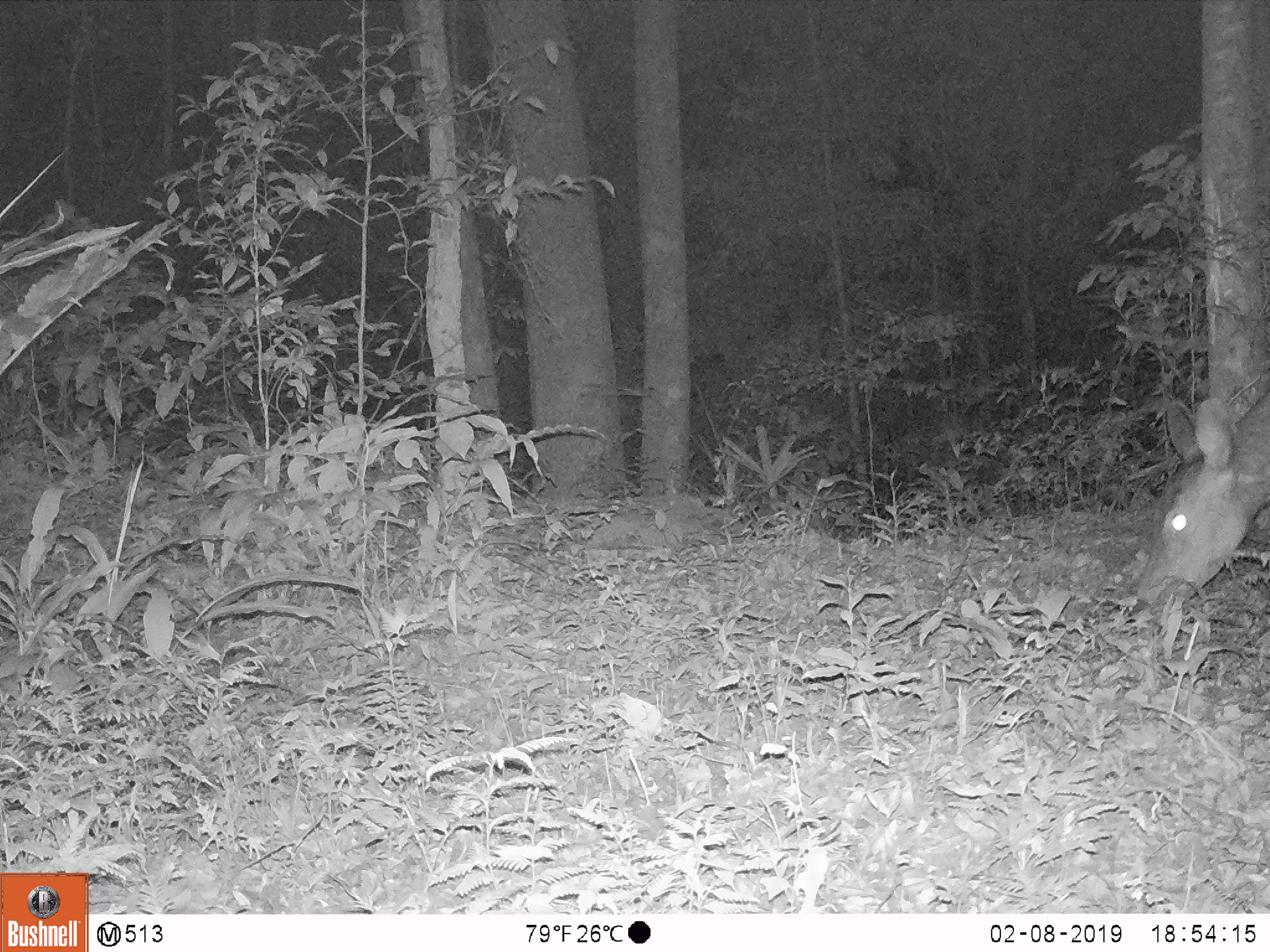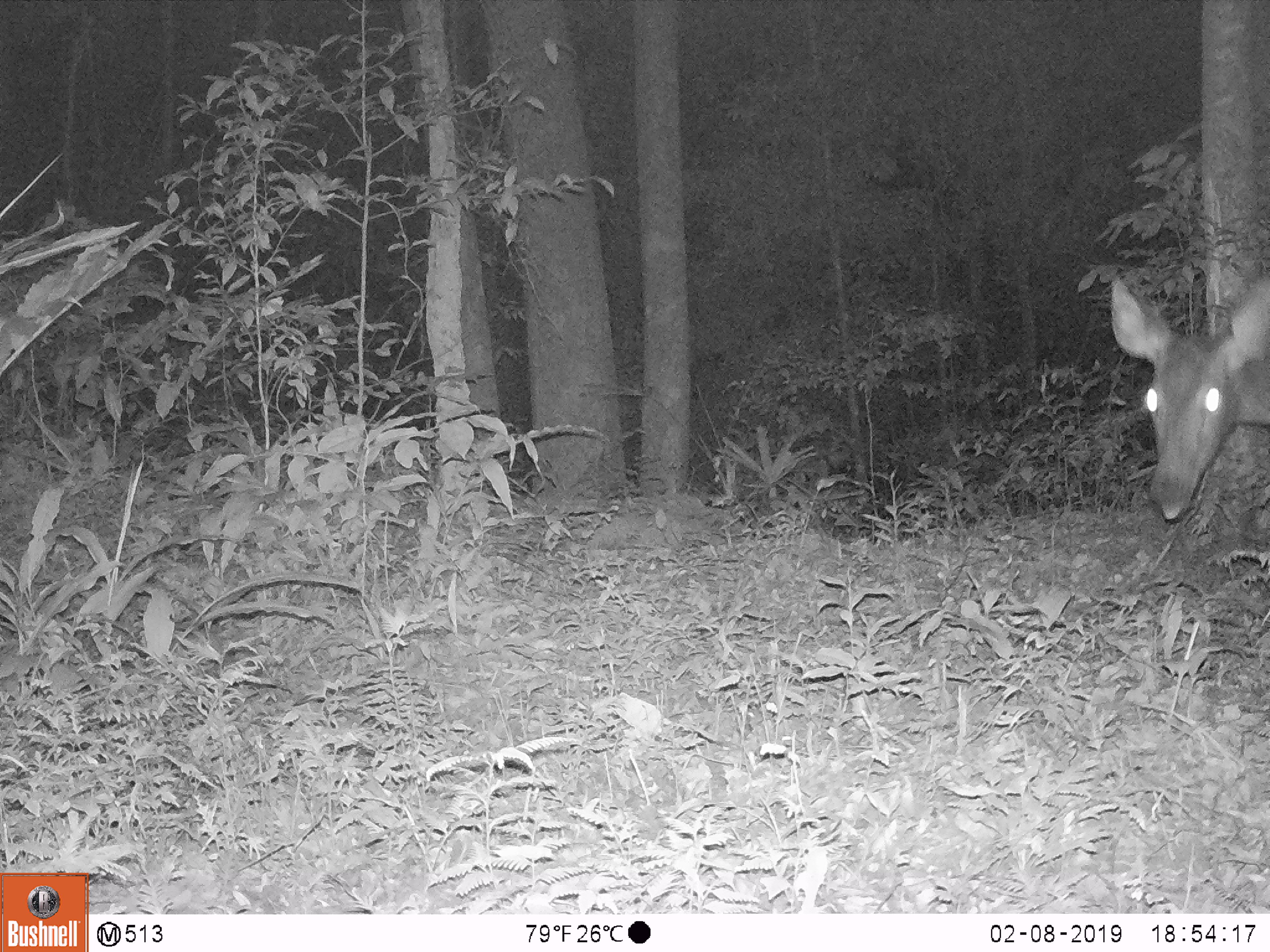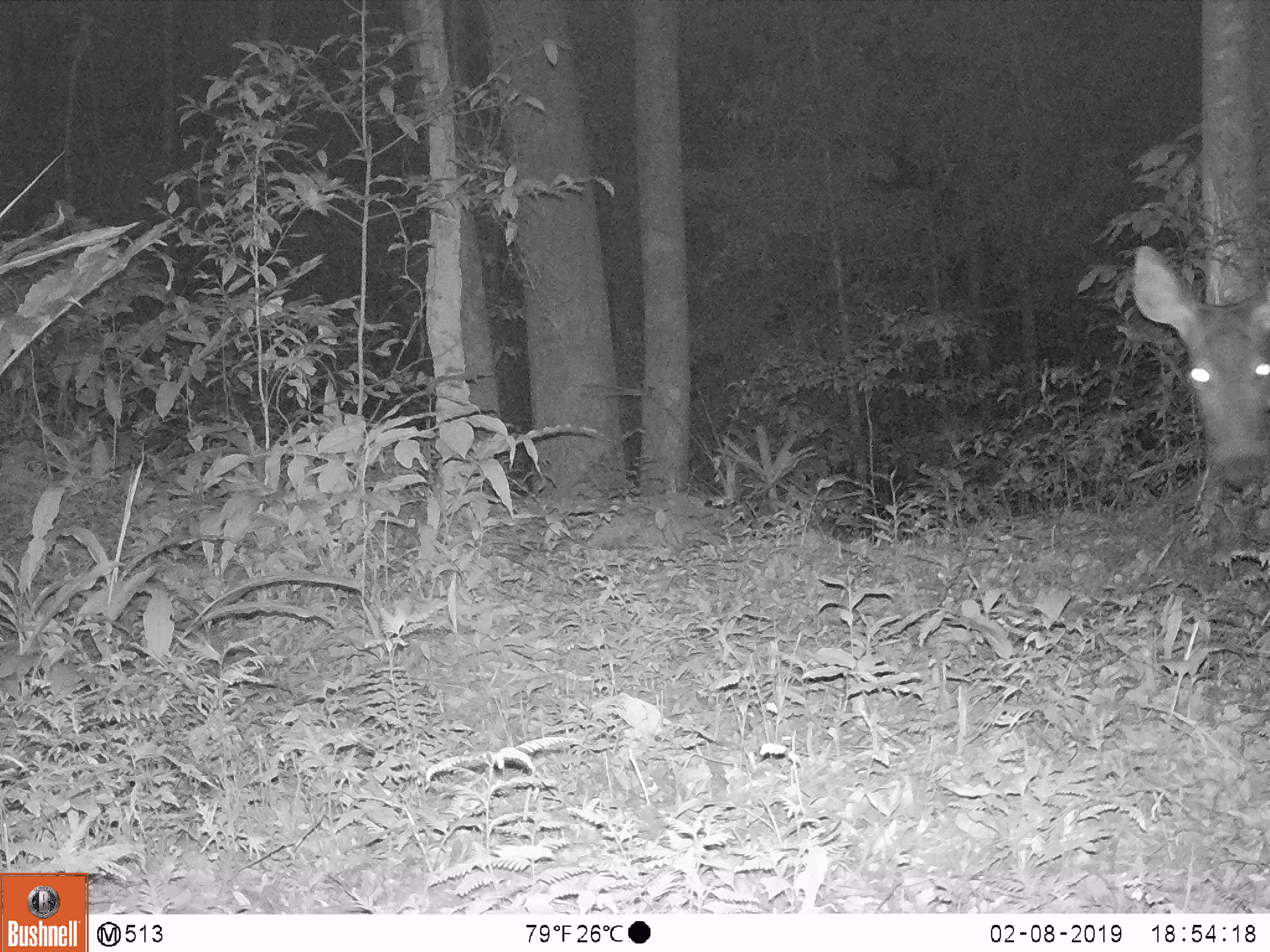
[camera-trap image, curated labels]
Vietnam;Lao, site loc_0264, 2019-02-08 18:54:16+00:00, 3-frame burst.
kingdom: Animalia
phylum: Chordata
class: Mammalia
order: Artiodactyla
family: Cervidae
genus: Rusa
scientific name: Rusa unicolor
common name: sambar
Sambar (Rusa unicolor). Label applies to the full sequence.